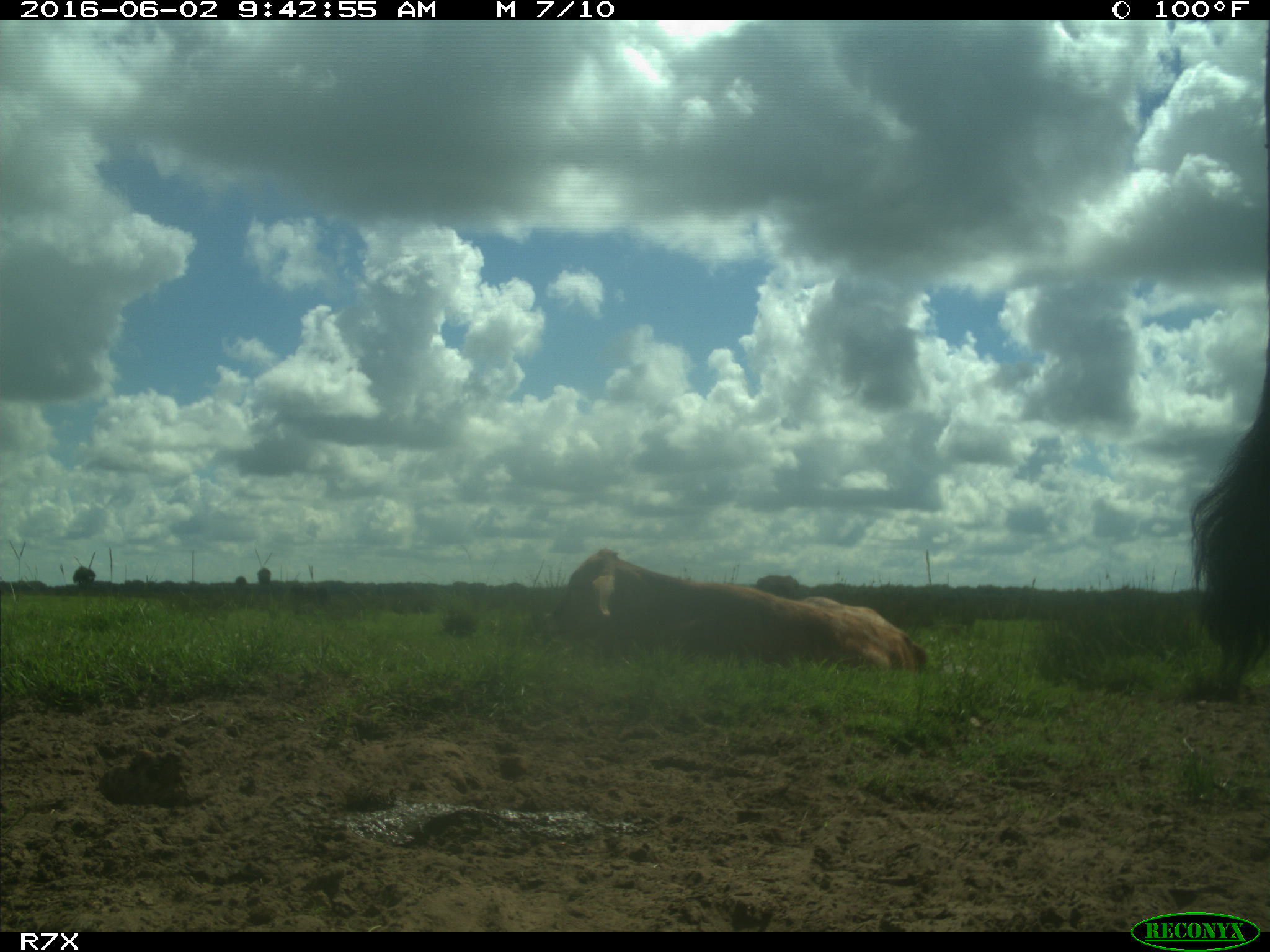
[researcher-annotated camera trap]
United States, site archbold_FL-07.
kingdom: Animalia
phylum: Chordata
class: Mammalia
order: Artiodactyla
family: Bovidae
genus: Bos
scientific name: Bos taurus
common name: domestic cow